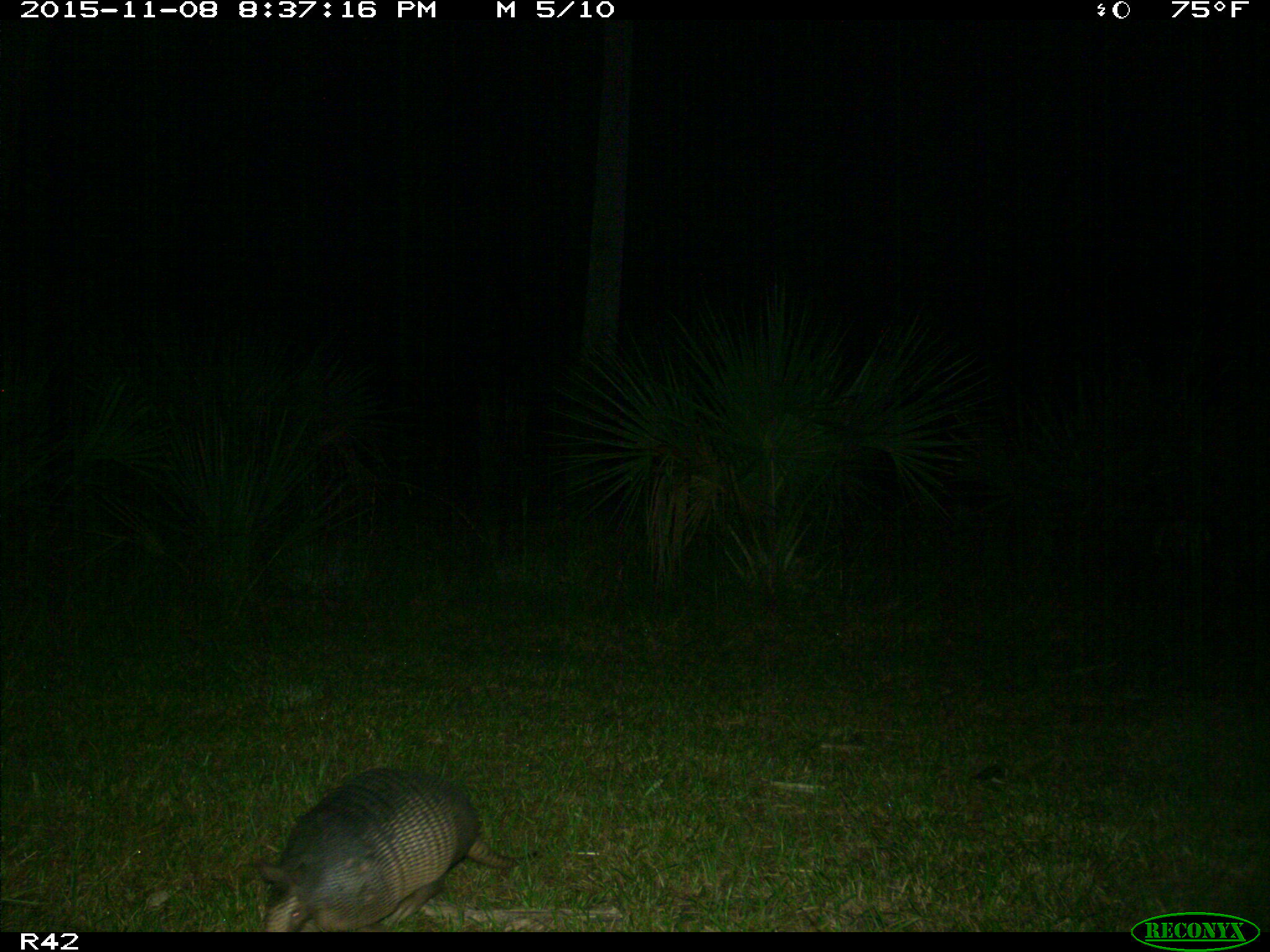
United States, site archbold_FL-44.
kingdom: Animalia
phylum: Chordata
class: Mammalia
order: Cingulata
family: Dasypodidae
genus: Dasypus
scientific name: Dasypus novemcinctus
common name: nine-banded armadillo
Dasypus novemcinctus (nine-banded armadillo).